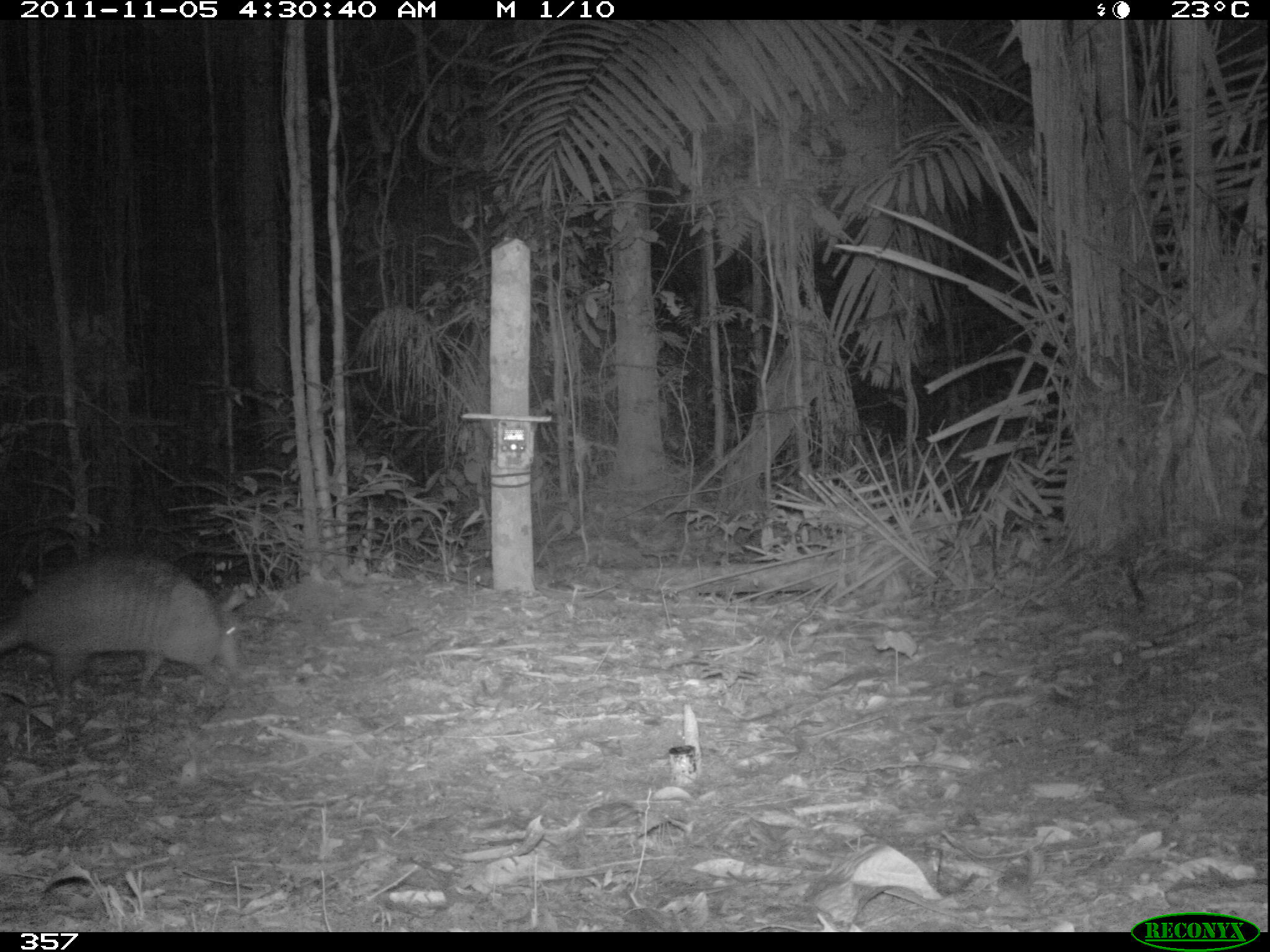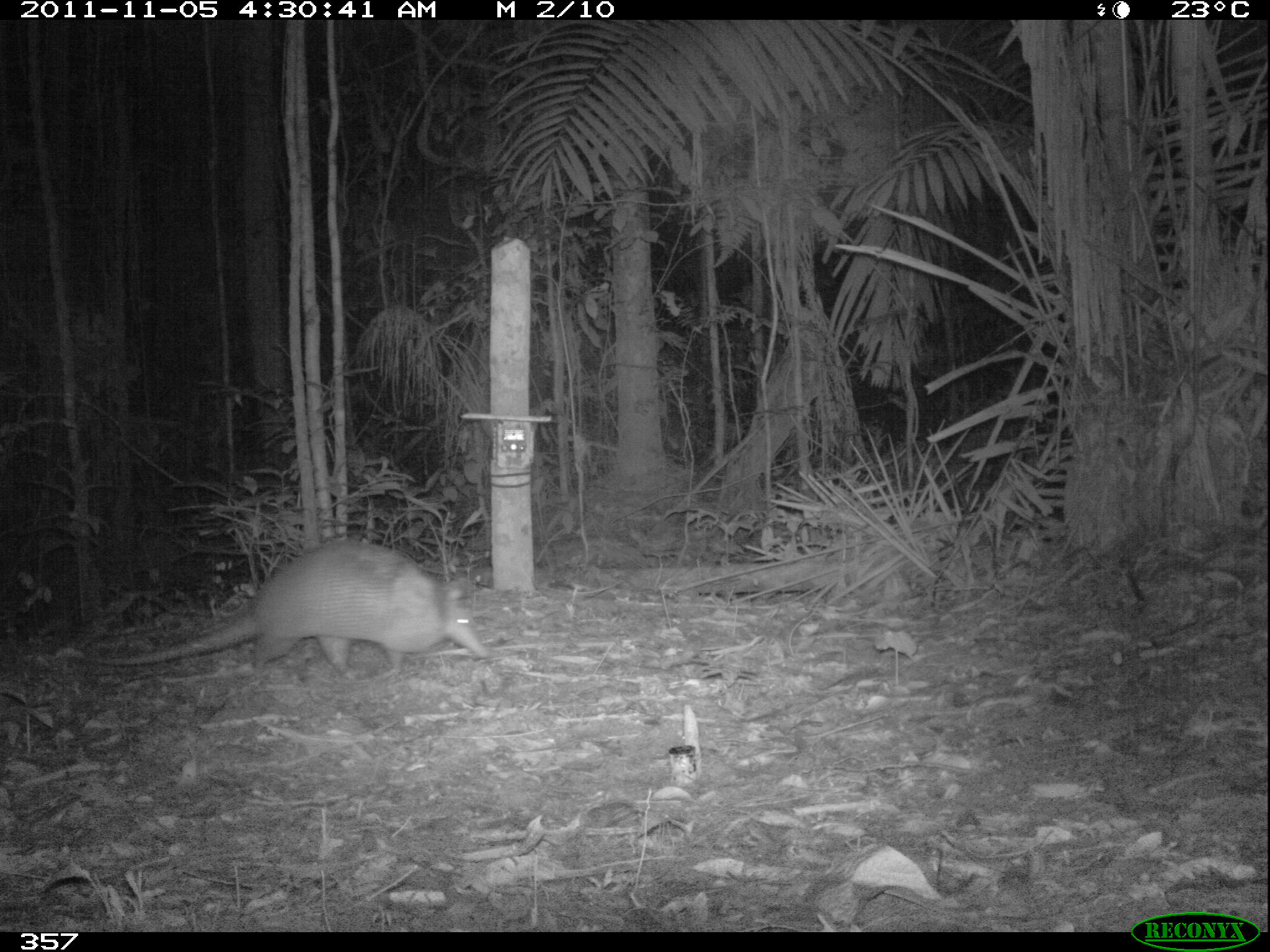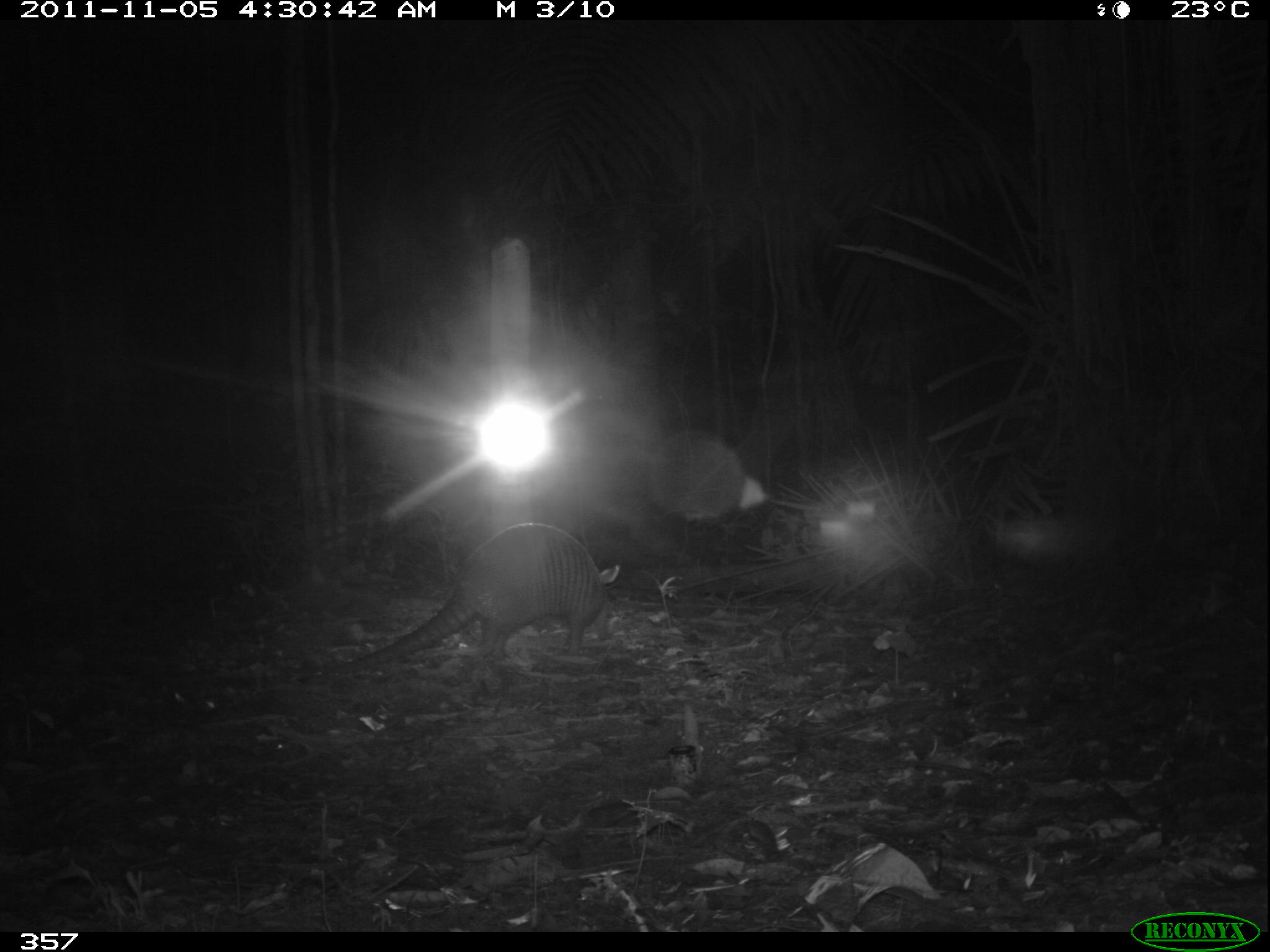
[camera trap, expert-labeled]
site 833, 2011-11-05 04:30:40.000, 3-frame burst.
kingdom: Animalia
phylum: Chordata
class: Mammalia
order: Cingulata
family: Dasypodidae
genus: Dasypus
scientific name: Dasypus kappleri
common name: greater long-nosed armadillo